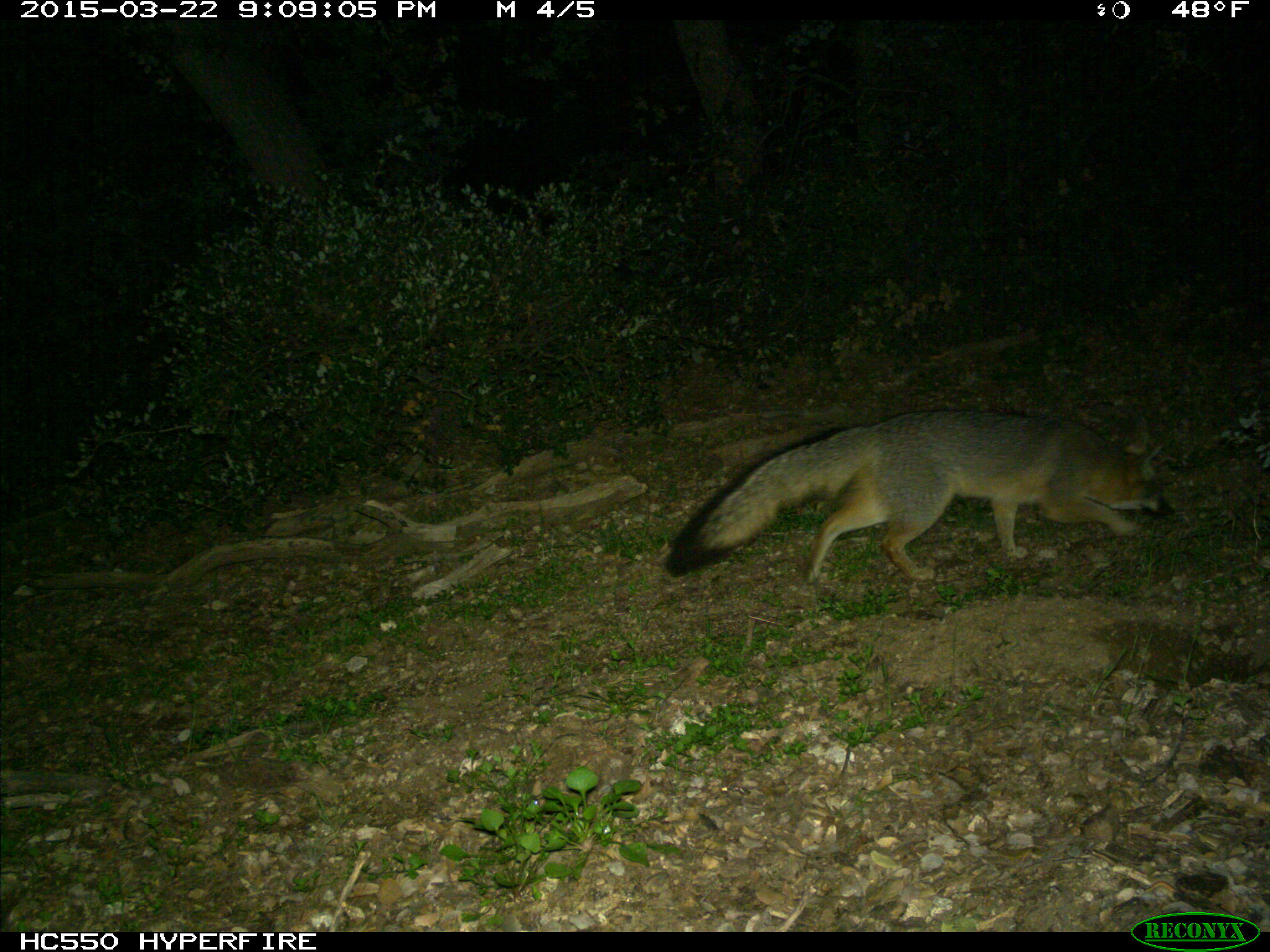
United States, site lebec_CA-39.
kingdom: Animalia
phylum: Chordata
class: Mammalia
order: Carnivora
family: Canidae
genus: Urocyon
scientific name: Urocyon cinereoargenteus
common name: gray fox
Urocyon cinereoargenteus (gray fox).